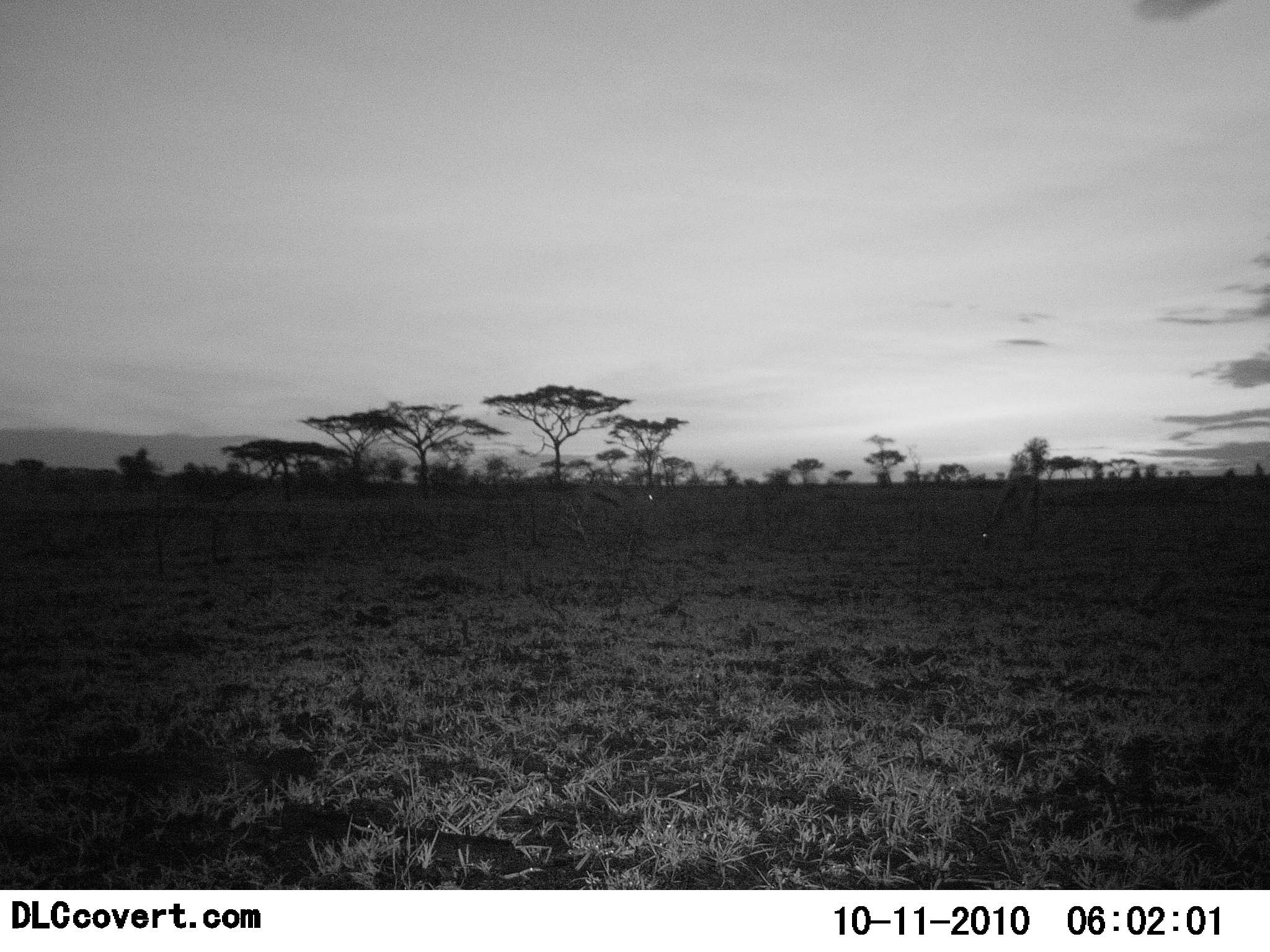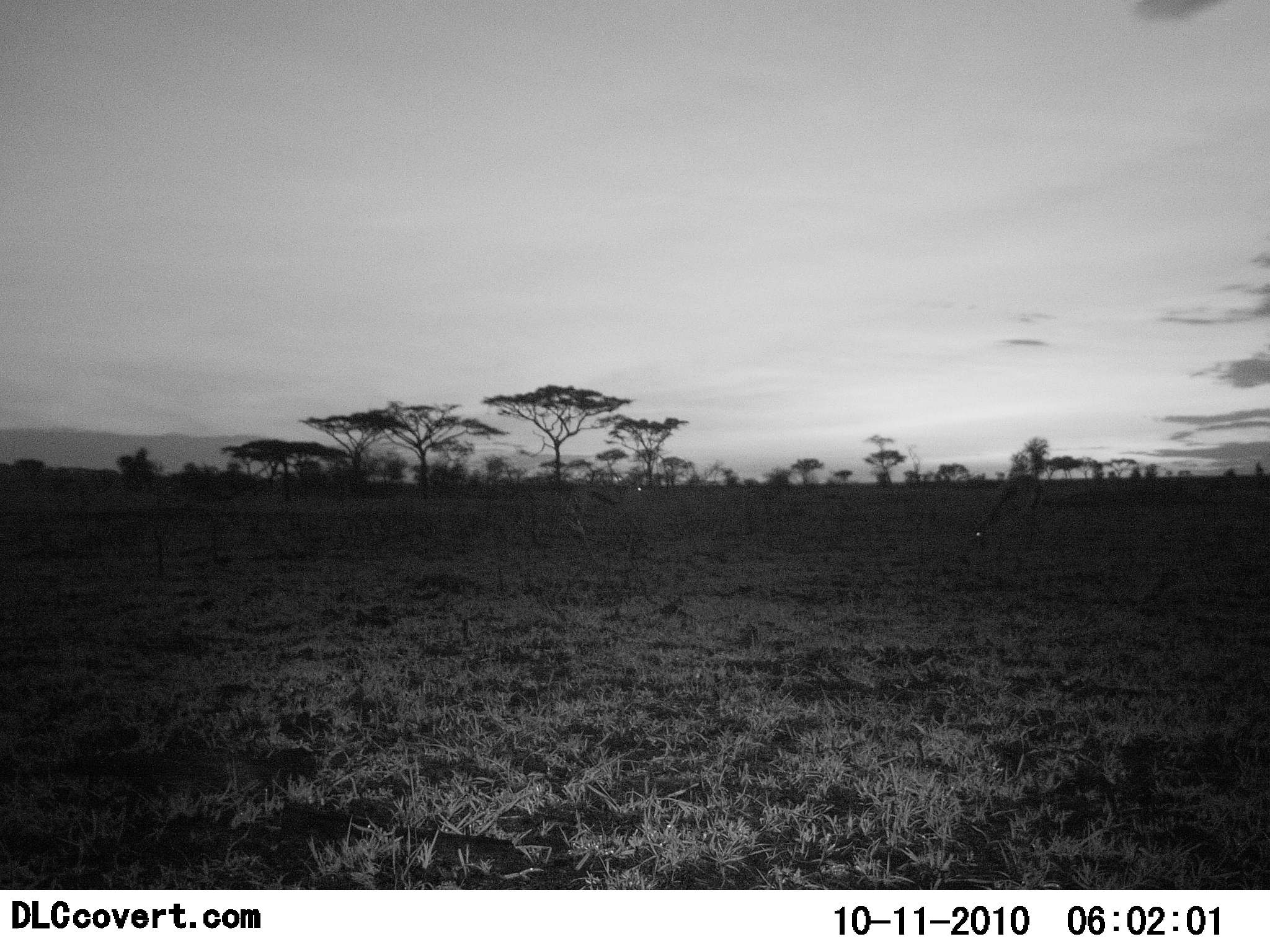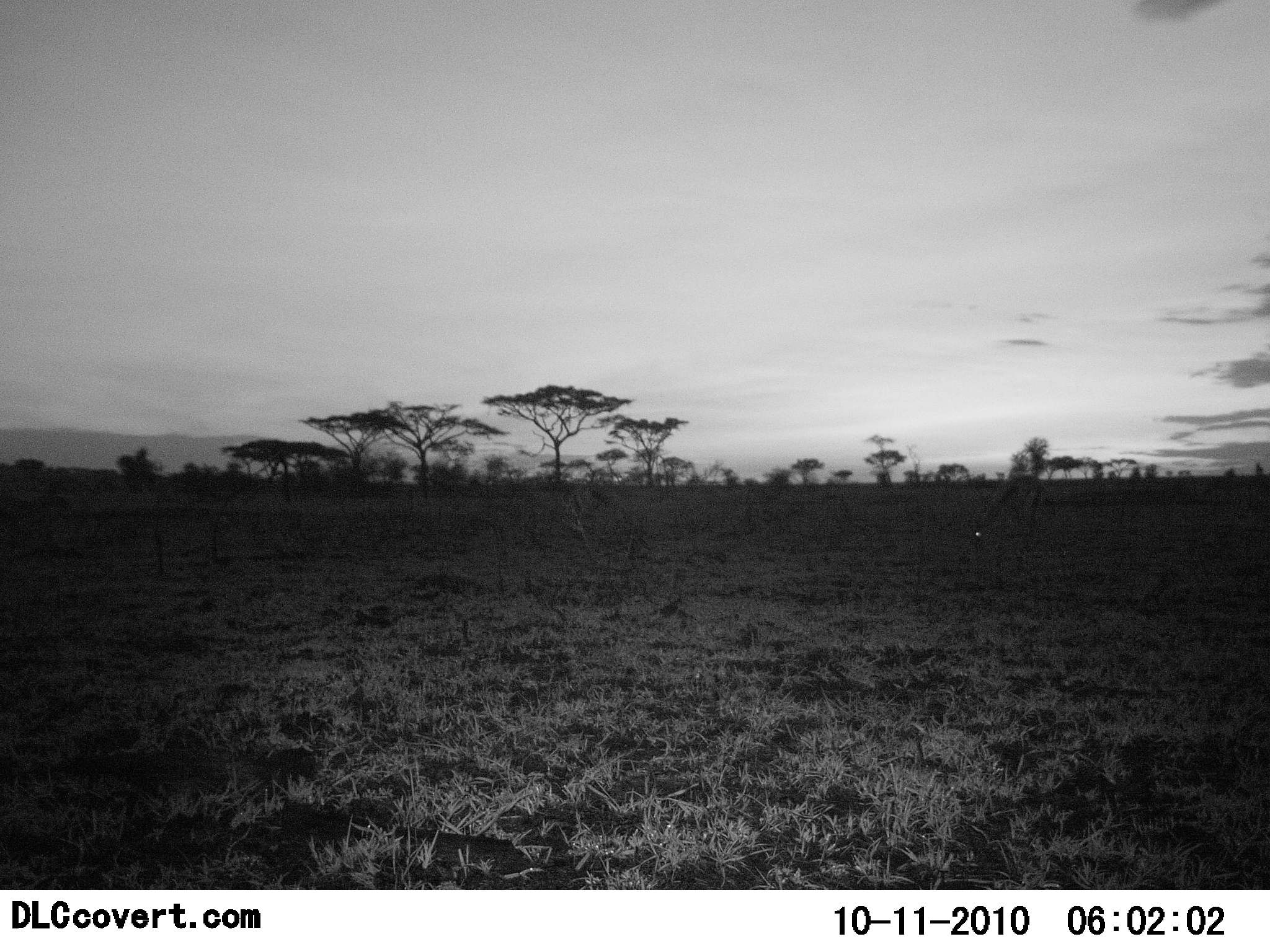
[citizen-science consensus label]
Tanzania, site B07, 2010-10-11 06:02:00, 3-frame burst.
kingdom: Animalia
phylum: Chordata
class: Mammalia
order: Artiodactyla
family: Bovidae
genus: Eudorcas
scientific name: Eudorcas thomsonii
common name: thomson's gazelle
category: gazellethomsons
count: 2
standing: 33%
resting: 0%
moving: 17%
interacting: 0%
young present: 0%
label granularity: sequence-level